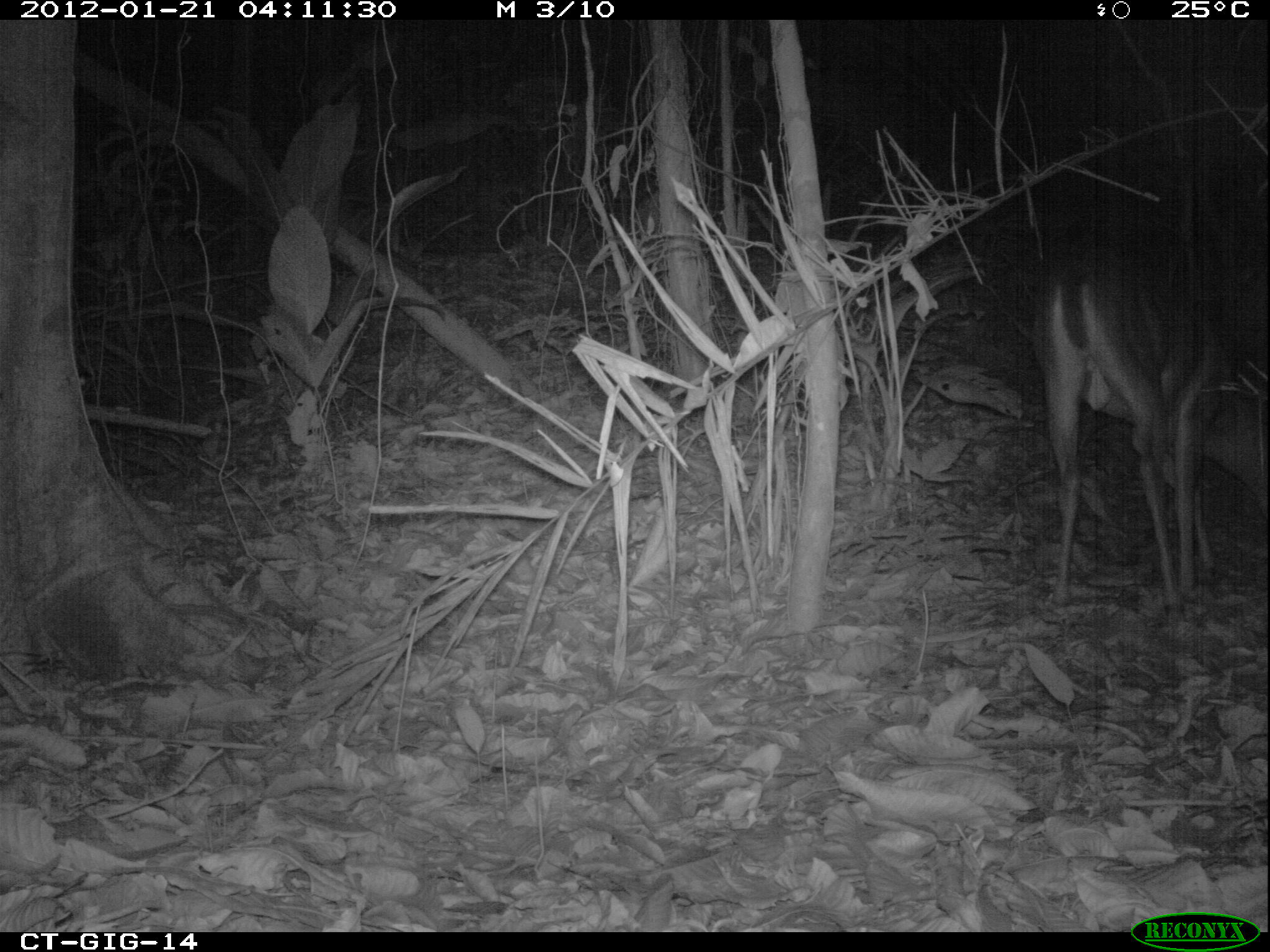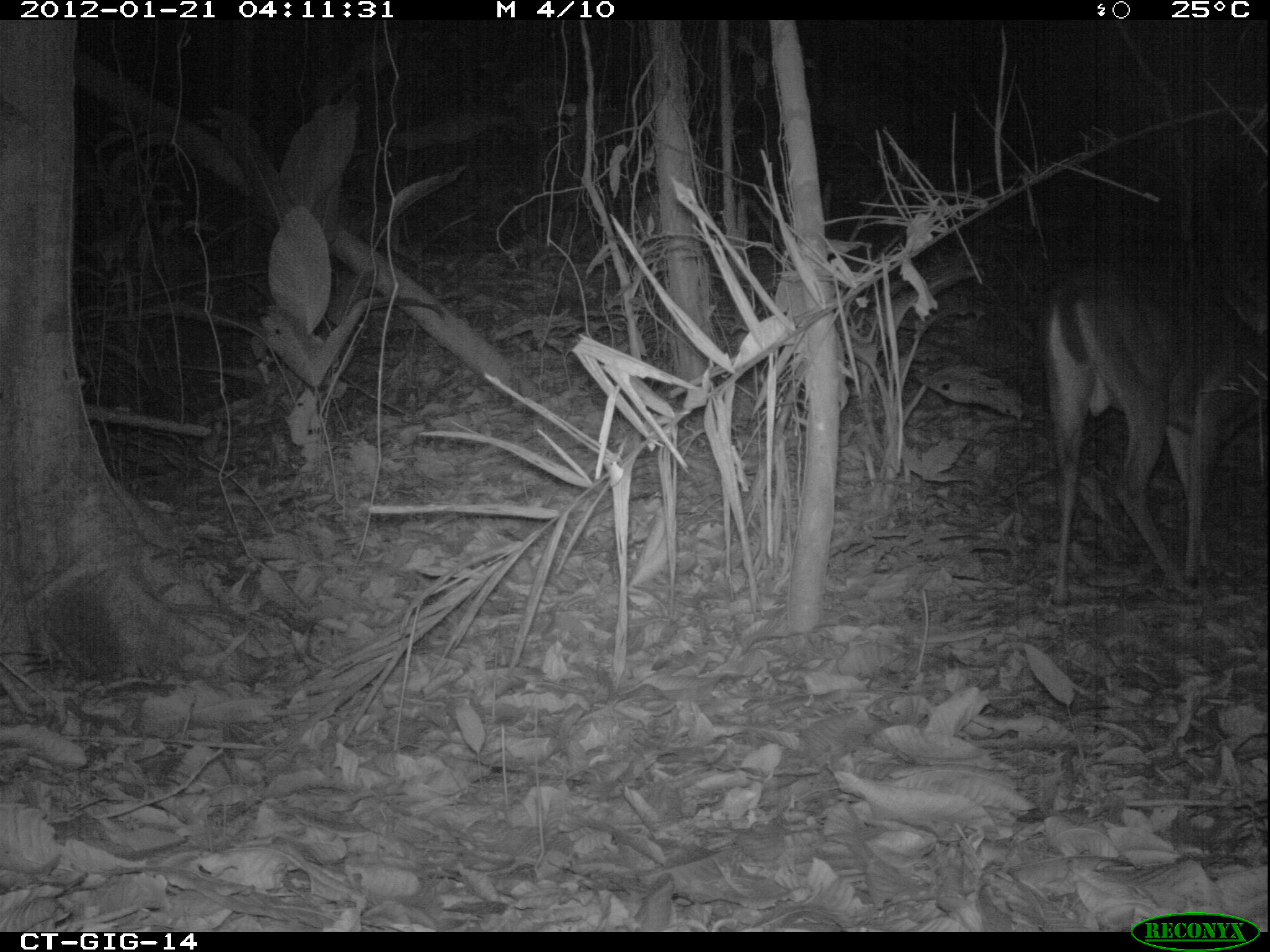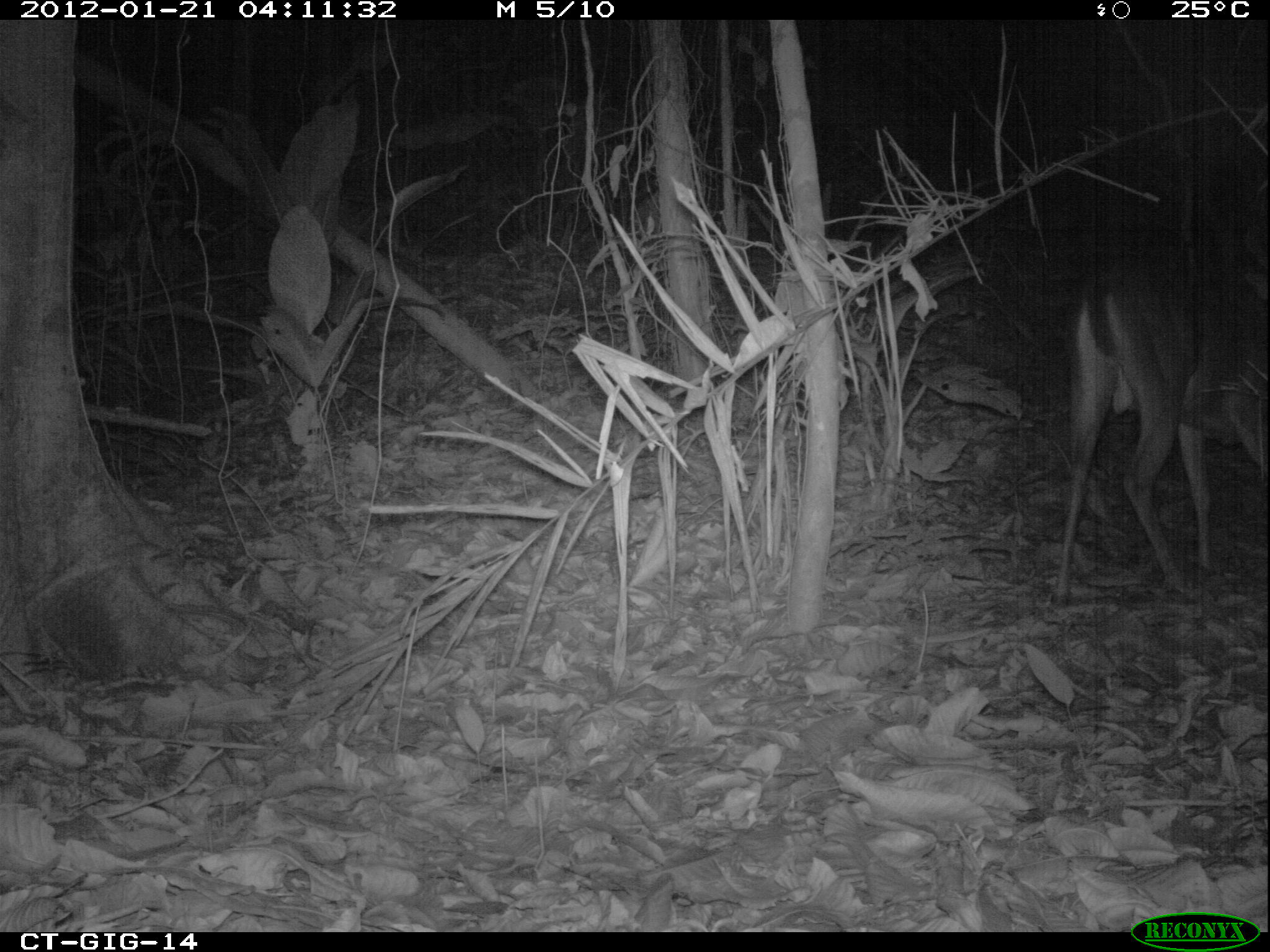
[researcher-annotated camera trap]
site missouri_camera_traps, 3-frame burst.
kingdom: Animalia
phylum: Chordata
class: Mammalia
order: Artiodactyla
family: Cervidae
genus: Odocoileus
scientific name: Odocoileus virginianus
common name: white-tailed deer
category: white tailed deer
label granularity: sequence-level